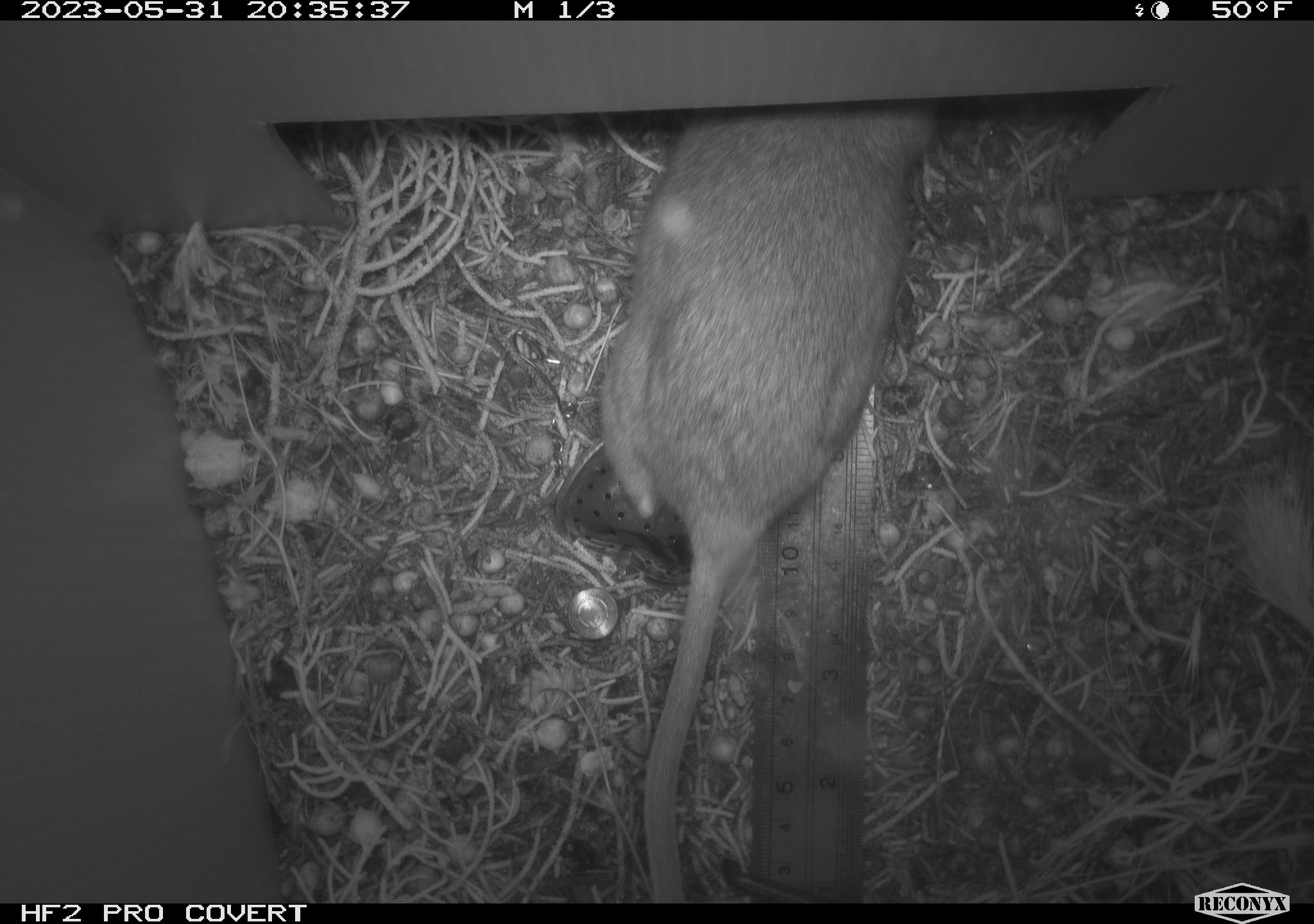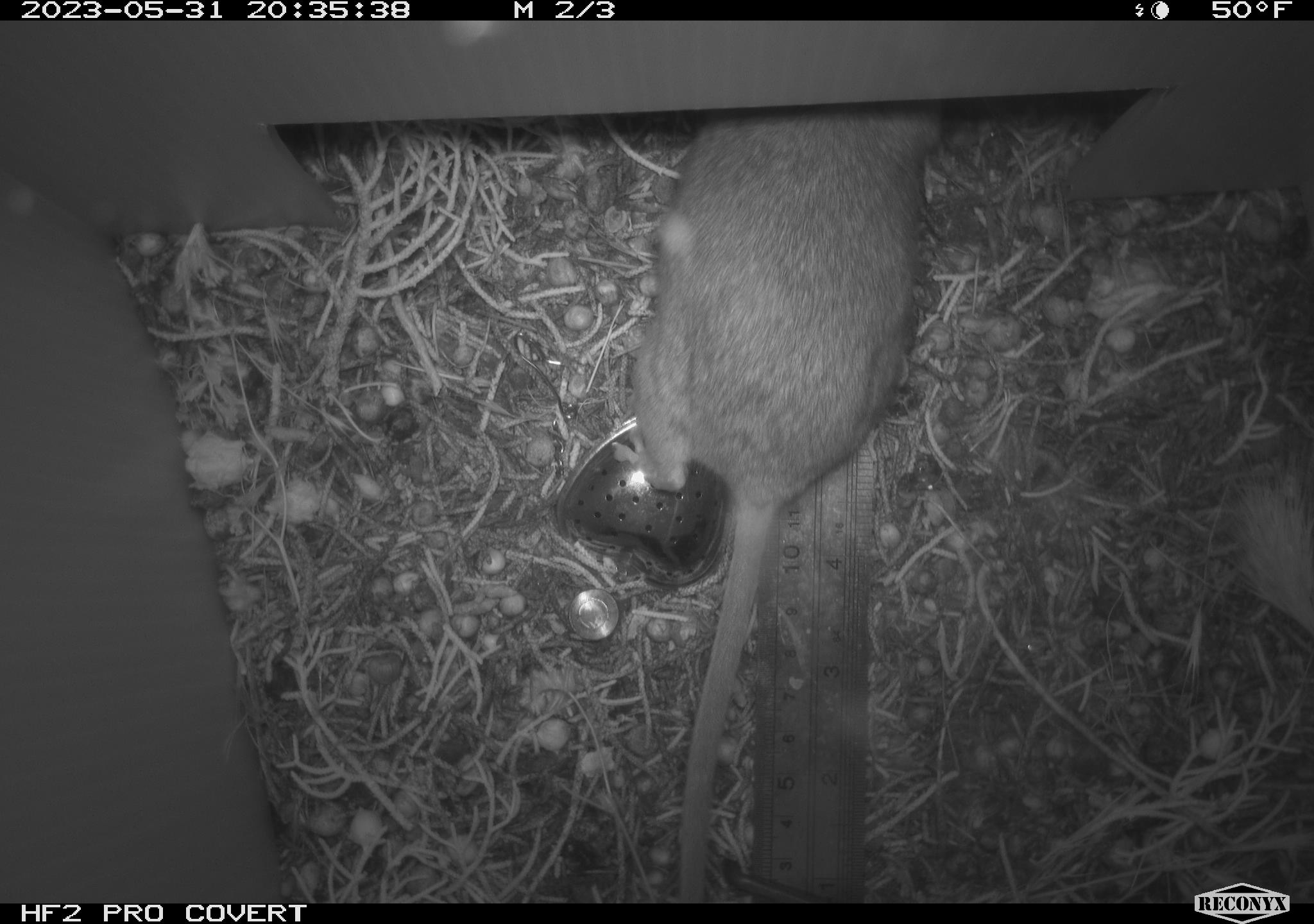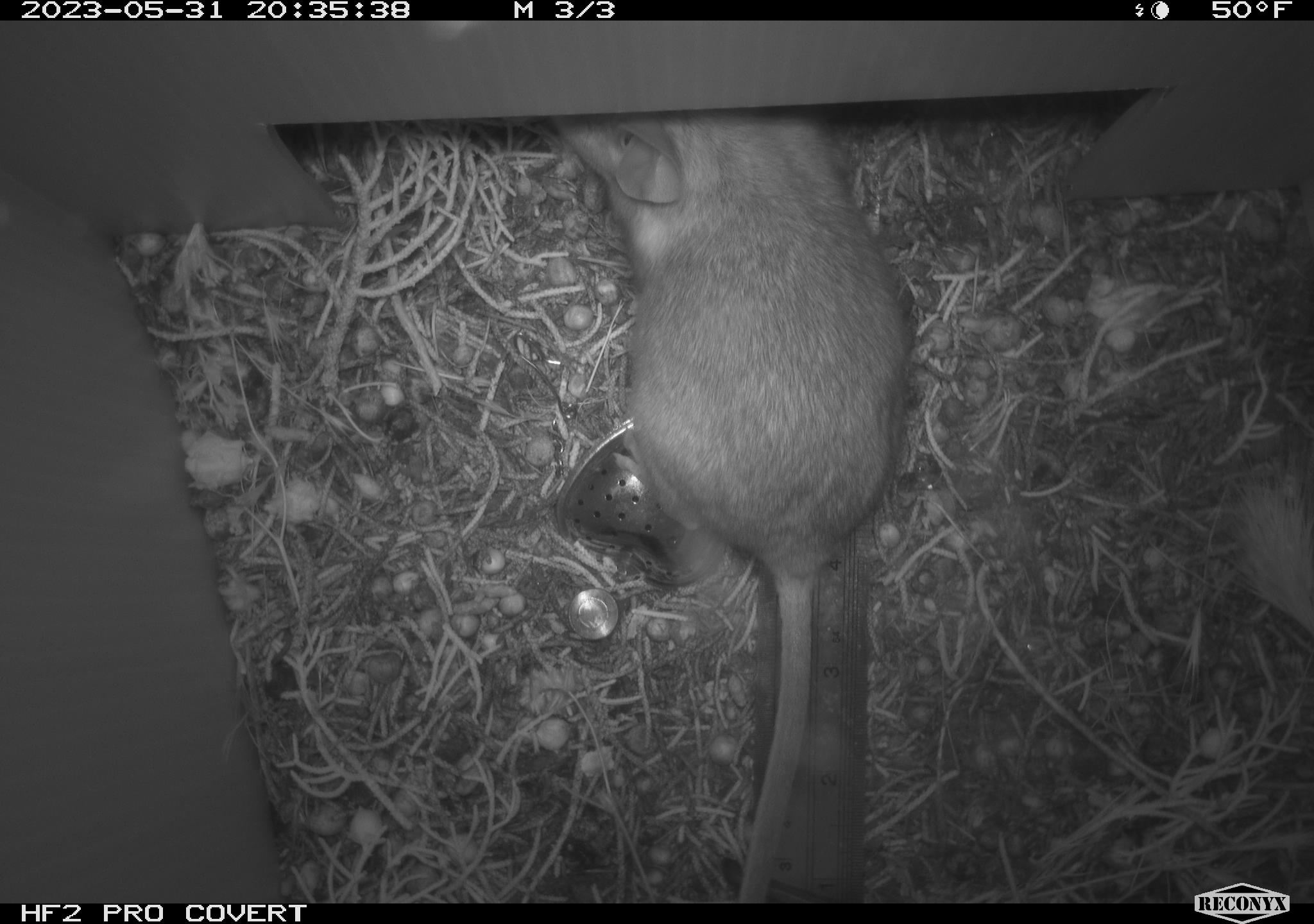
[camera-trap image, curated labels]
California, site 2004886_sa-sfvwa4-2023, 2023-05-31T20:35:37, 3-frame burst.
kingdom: Animalia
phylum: Chordata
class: Mammalia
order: Rodentia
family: Cricetidae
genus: Neotoma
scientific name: Neotoma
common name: pack rat or woodrat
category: neotoma species